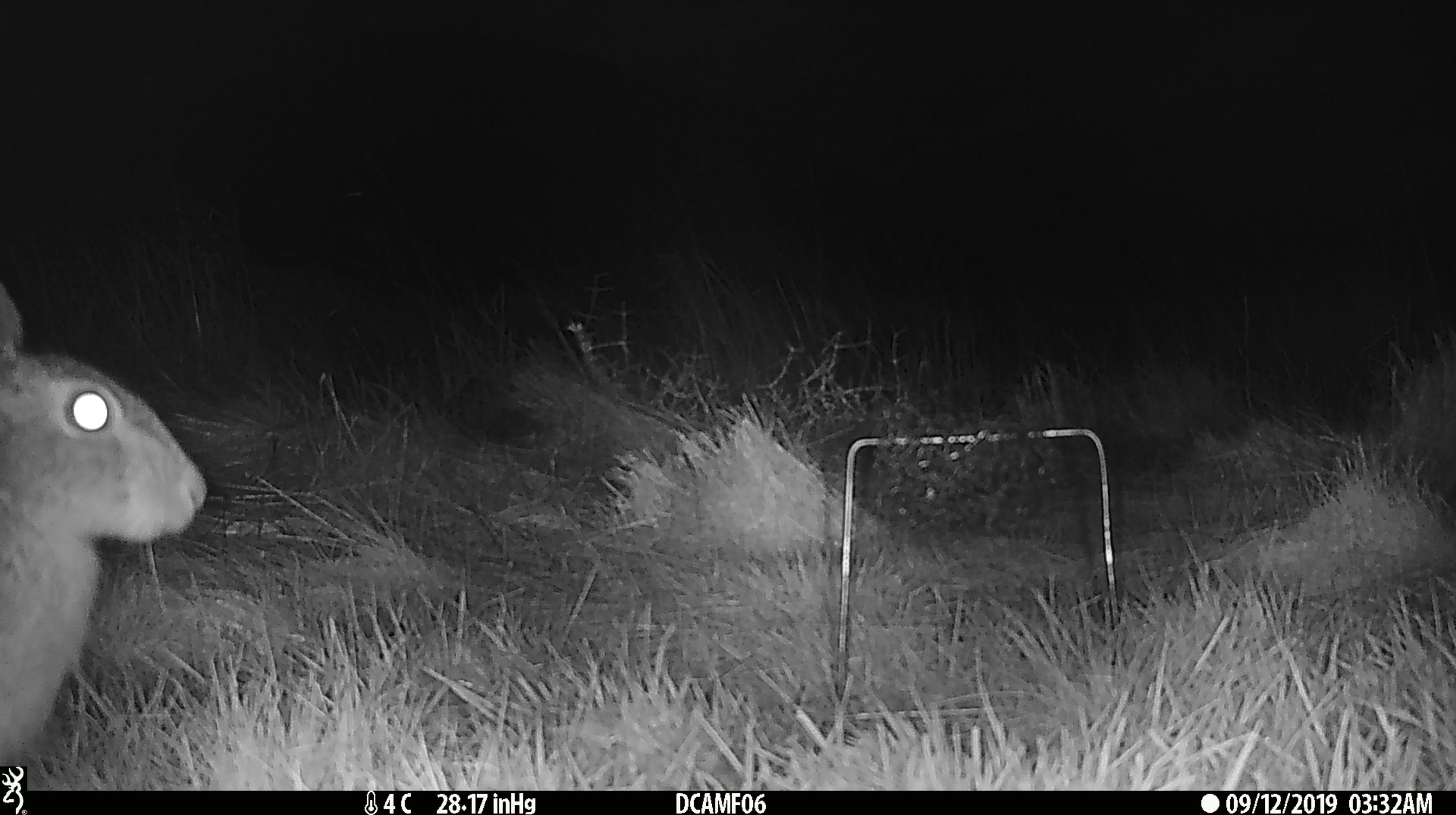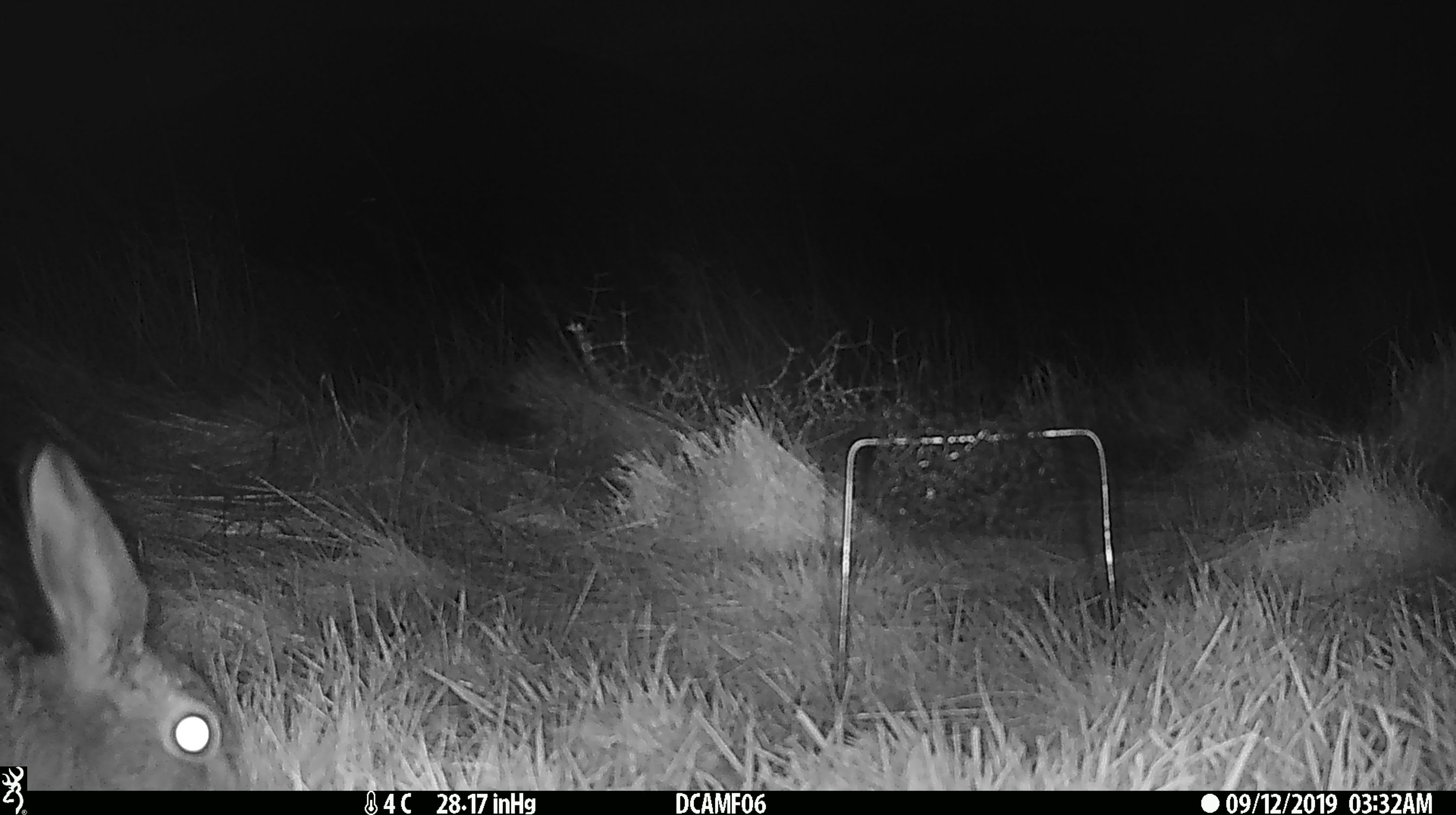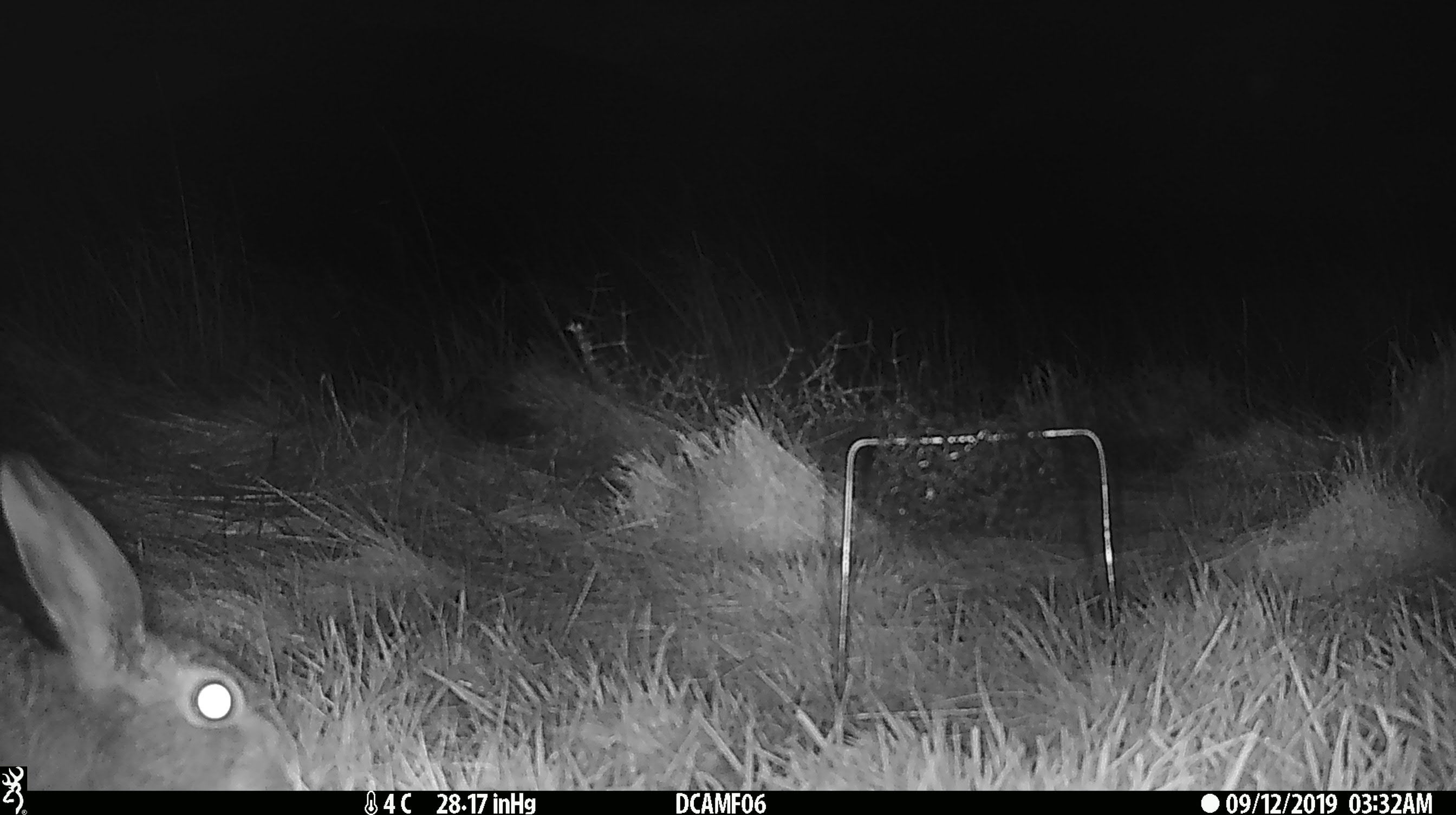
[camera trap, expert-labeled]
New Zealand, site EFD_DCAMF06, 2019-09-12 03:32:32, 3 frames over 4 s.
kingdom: Animalia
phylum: Chordata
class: Mammalia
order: Lagomorpha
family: Leporidae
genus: Oryctolagus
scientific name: Oryctolagus cuniculus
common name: european rabbit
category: rabbit